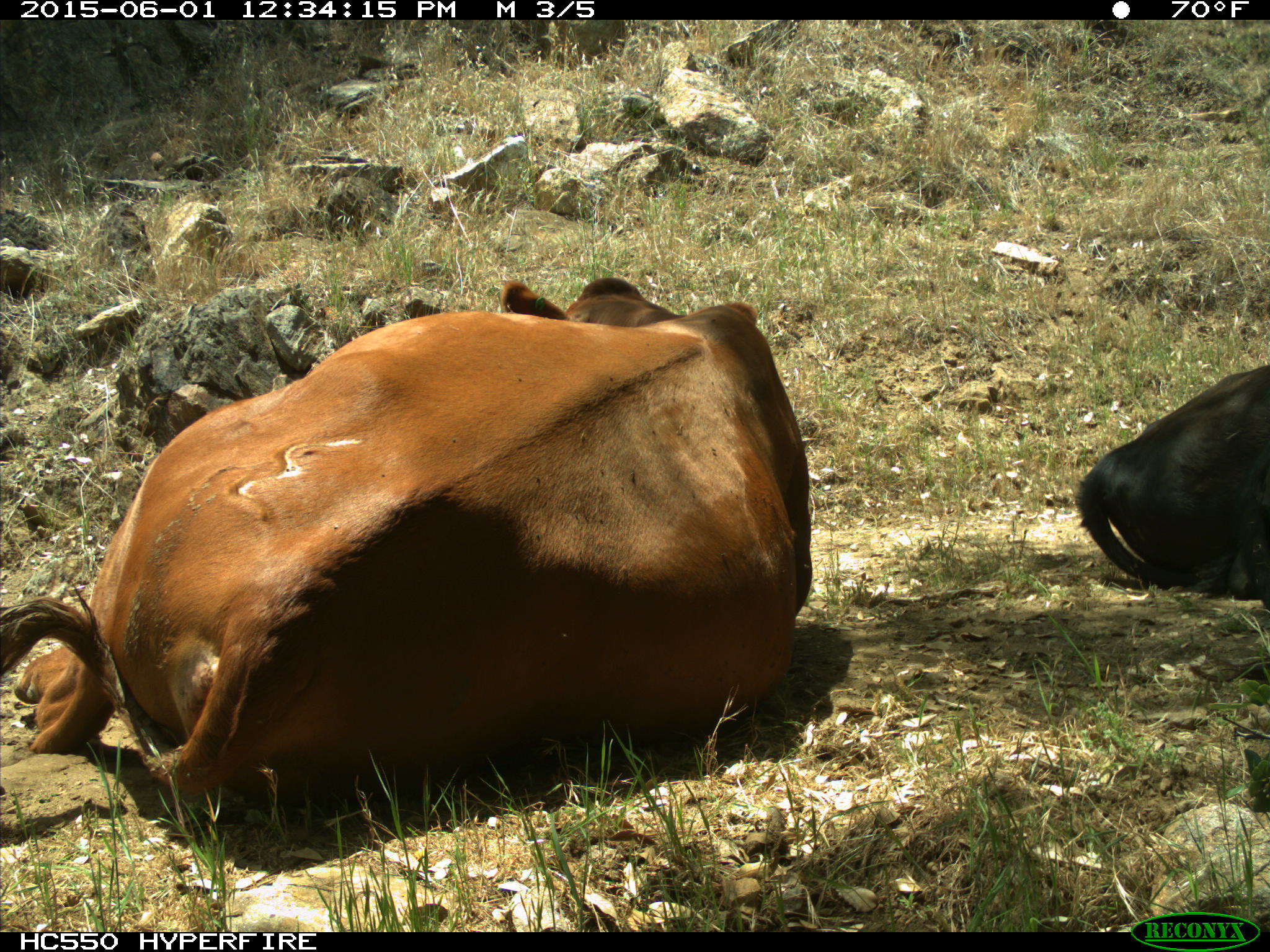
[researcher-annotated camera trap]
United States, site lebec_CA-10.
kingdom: Animalia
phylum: Chordata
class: Mammalia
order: Artiodactyla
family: Bovidae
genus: Bos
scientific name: Bos taurus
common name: domestic cow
Bos taurus (domestic cow).